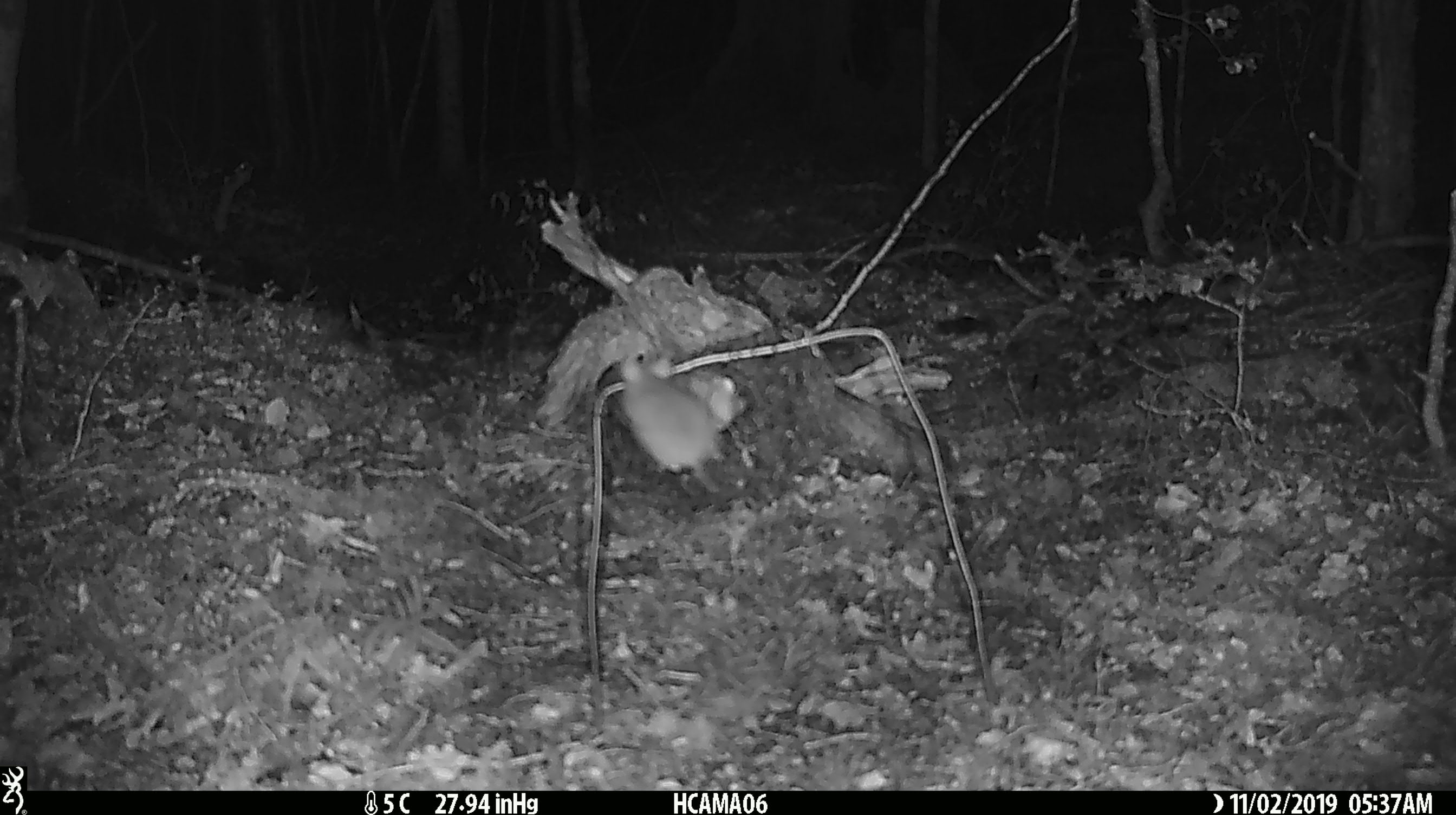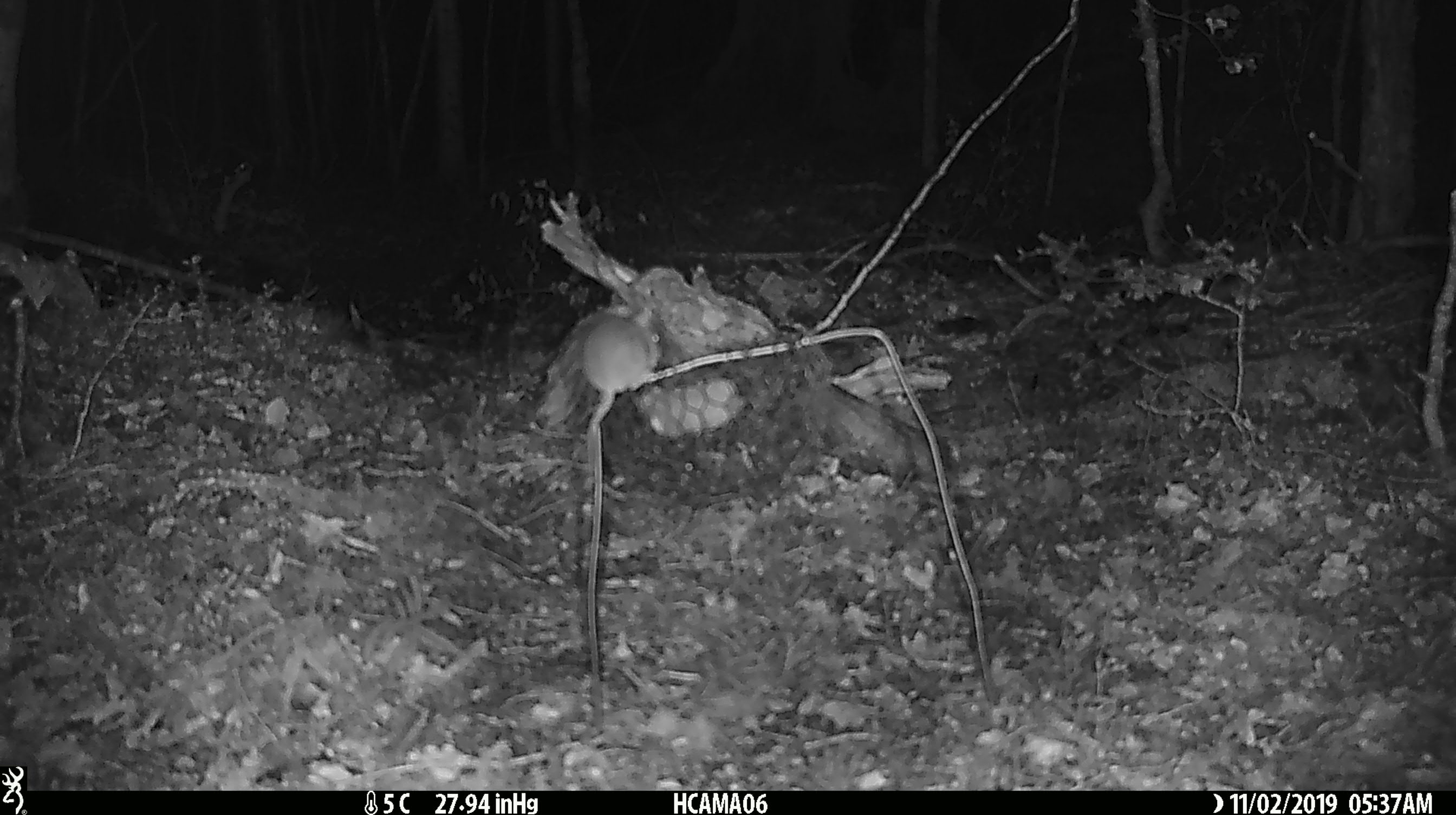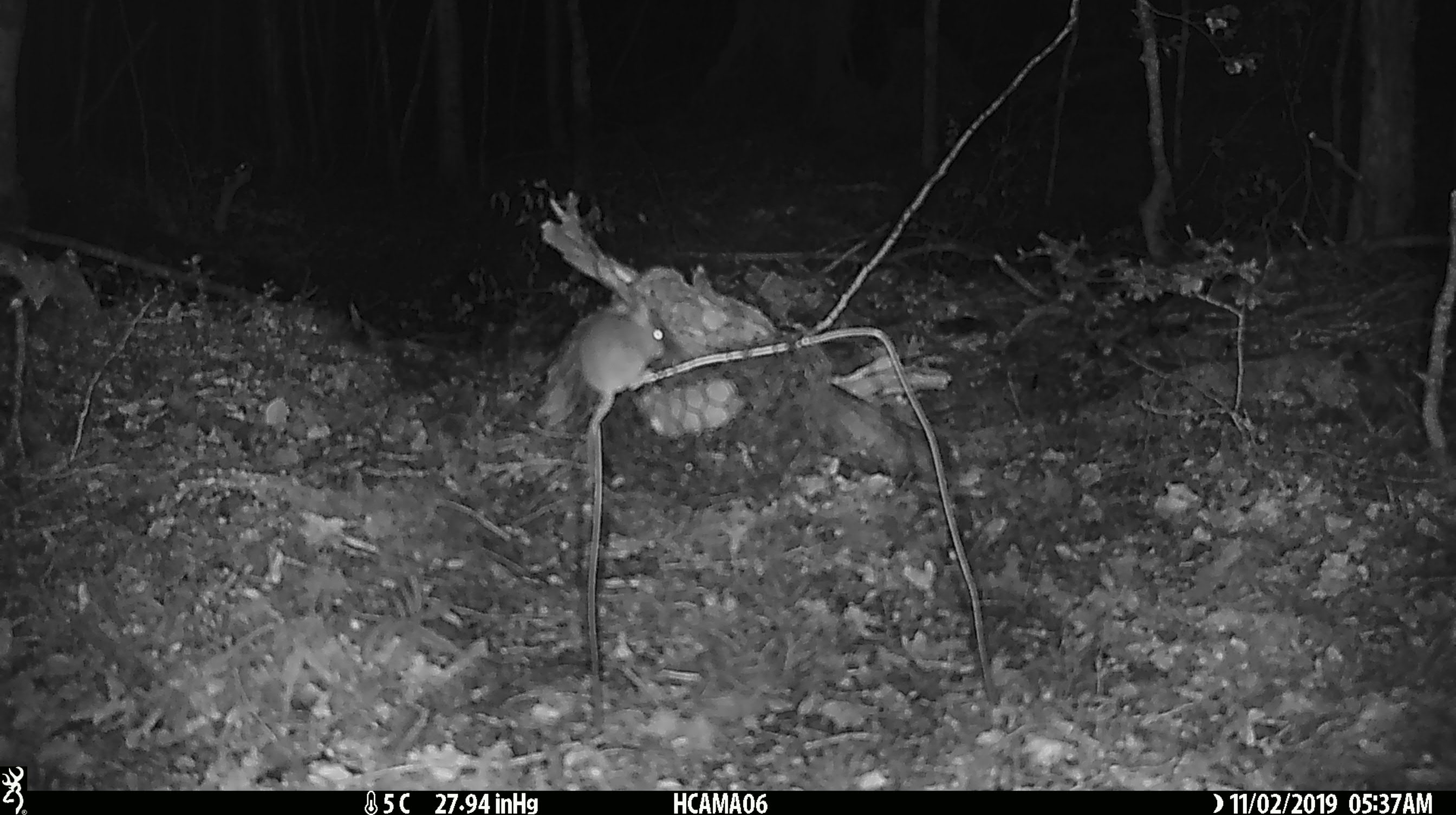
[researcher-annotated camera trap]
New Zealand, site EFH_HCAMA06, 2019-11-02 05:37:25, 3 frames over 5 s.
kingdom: Animalia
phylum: Chordata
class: Mammalia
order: Rodentia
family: Muridae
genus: Mus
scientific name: Mus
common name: mouse